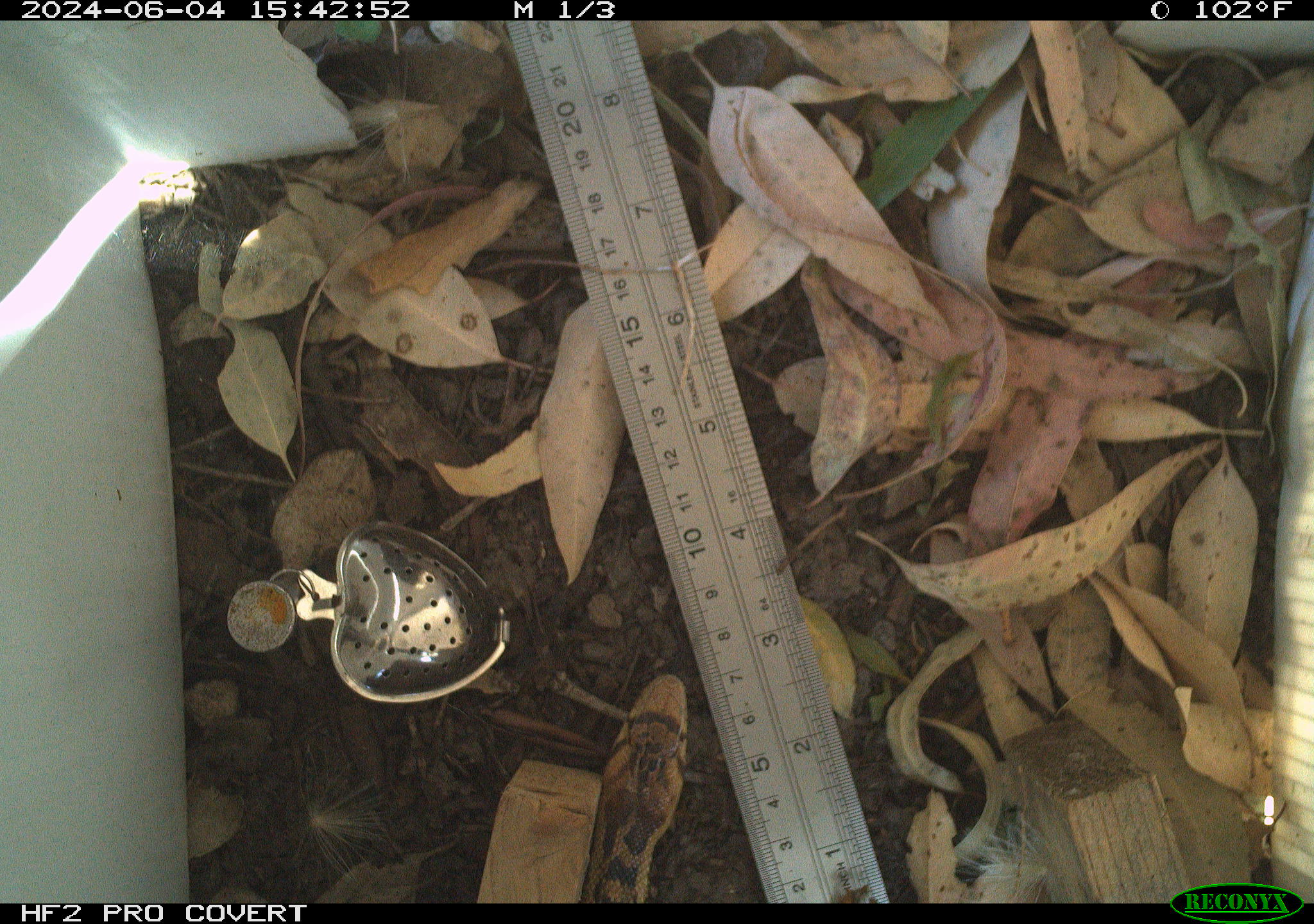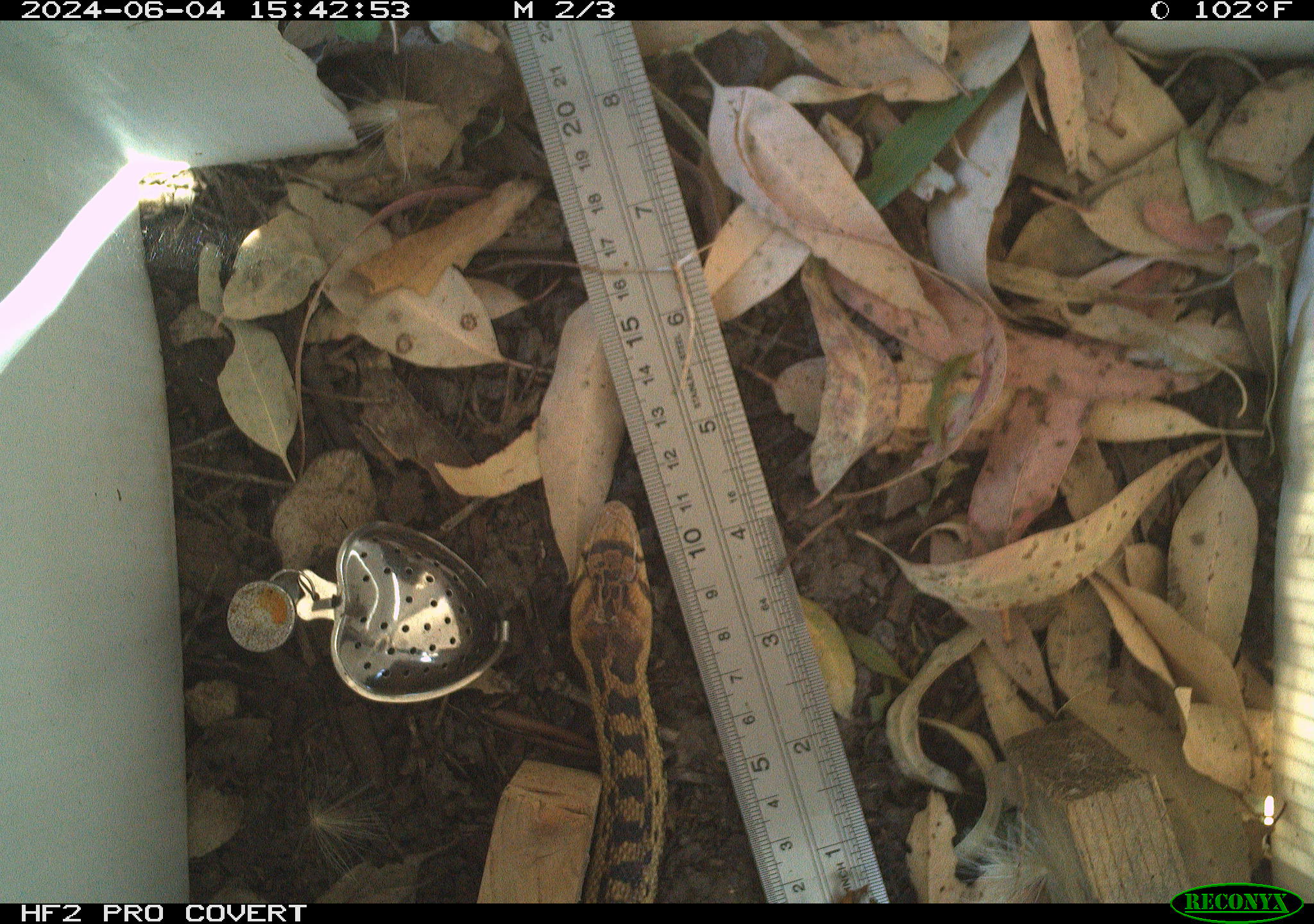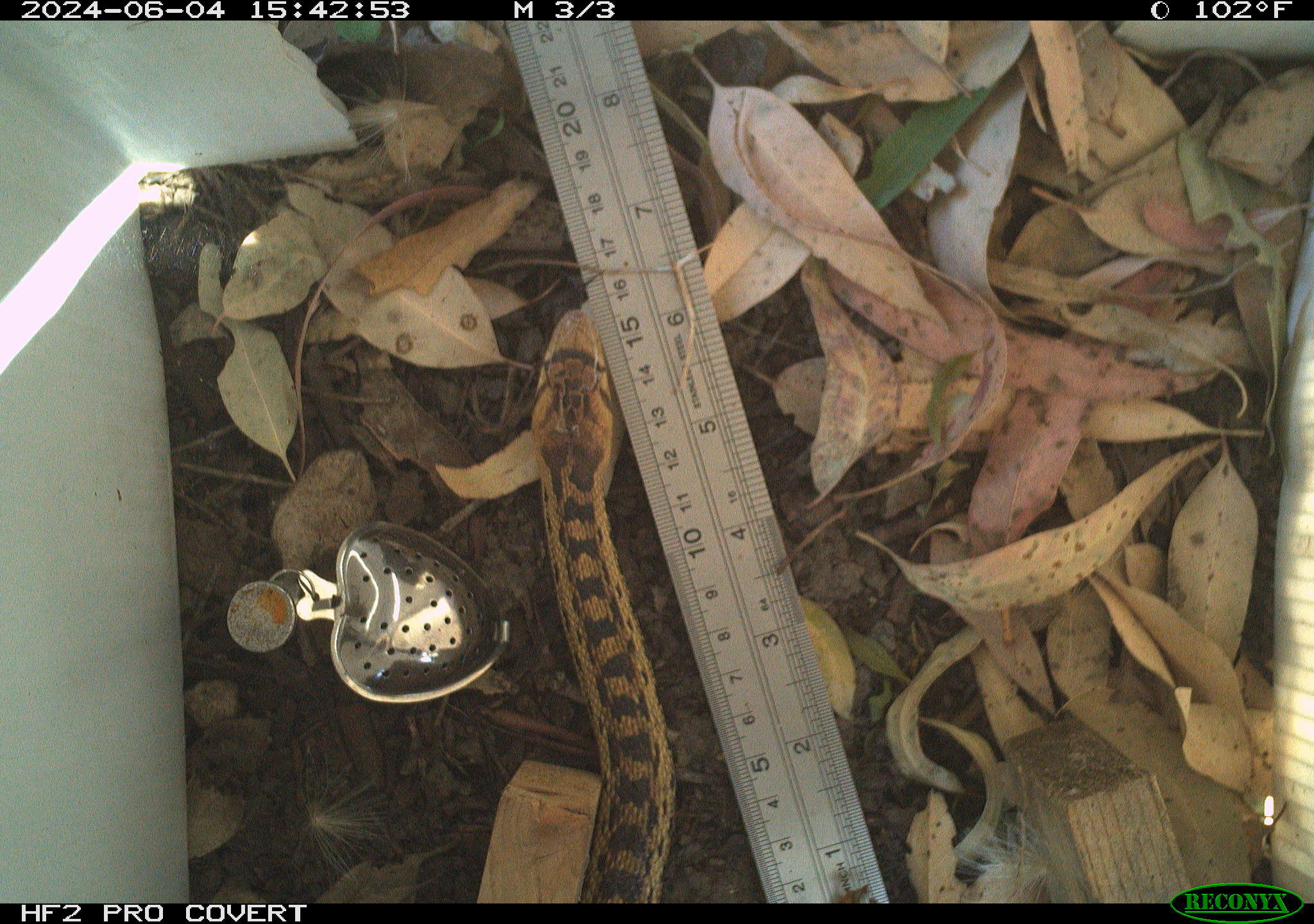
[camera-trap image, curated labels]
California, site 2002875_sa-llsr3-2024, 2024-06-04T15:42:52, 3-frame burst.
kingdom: Animalia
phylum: Chordata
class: Reptilia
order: Squamata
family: Colubridae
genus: Pituophis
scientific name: Pituophis catenifer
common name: gophersnake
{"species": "gophersnake (Pituophis catenifer)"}